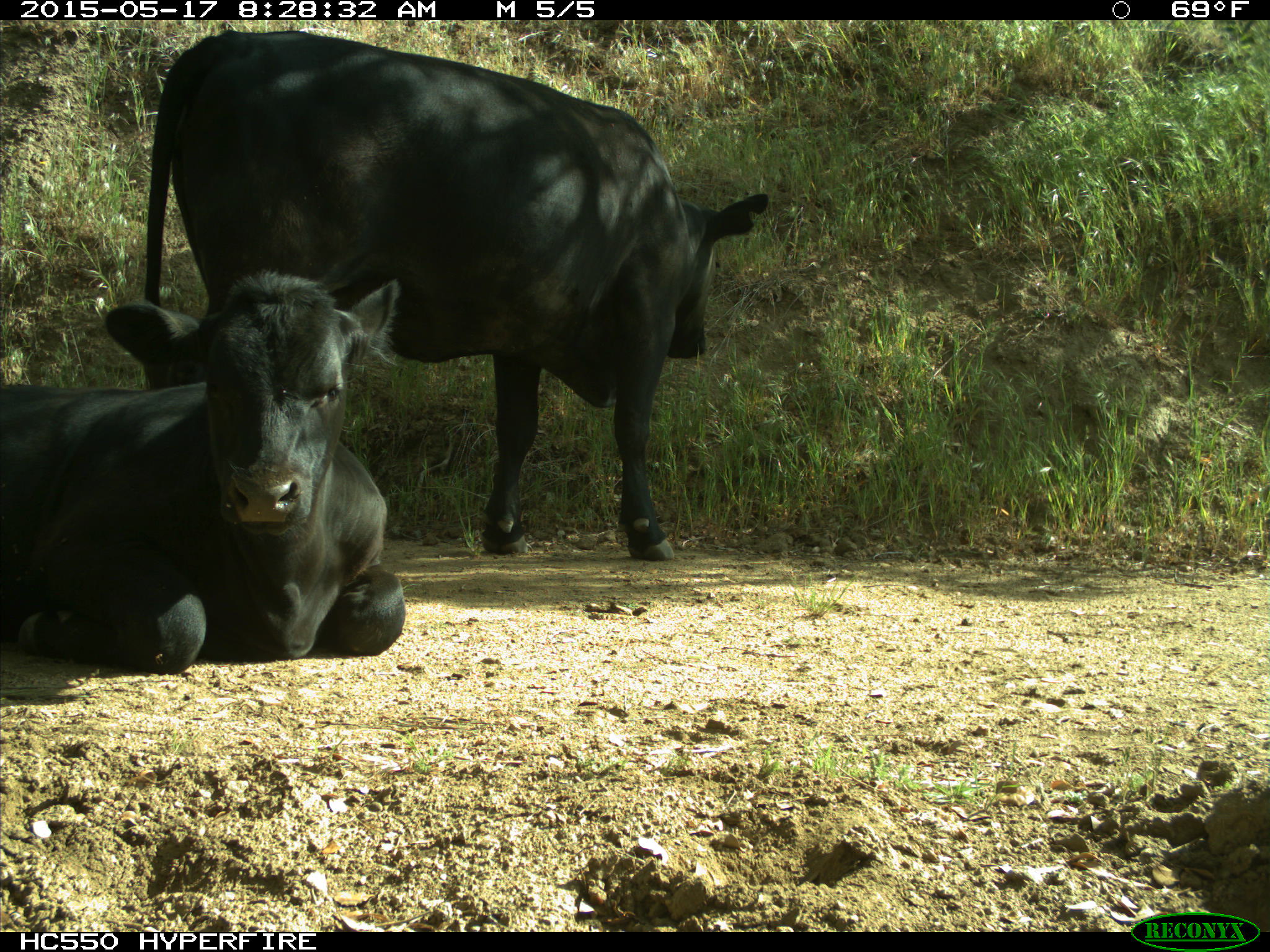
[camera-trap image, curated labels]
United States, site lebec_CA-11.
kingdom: Animalia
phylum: Chordata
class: Mammalia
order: Artiodactyla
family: Bovidae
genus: Bos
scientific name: Bos taurus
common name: domestic cow